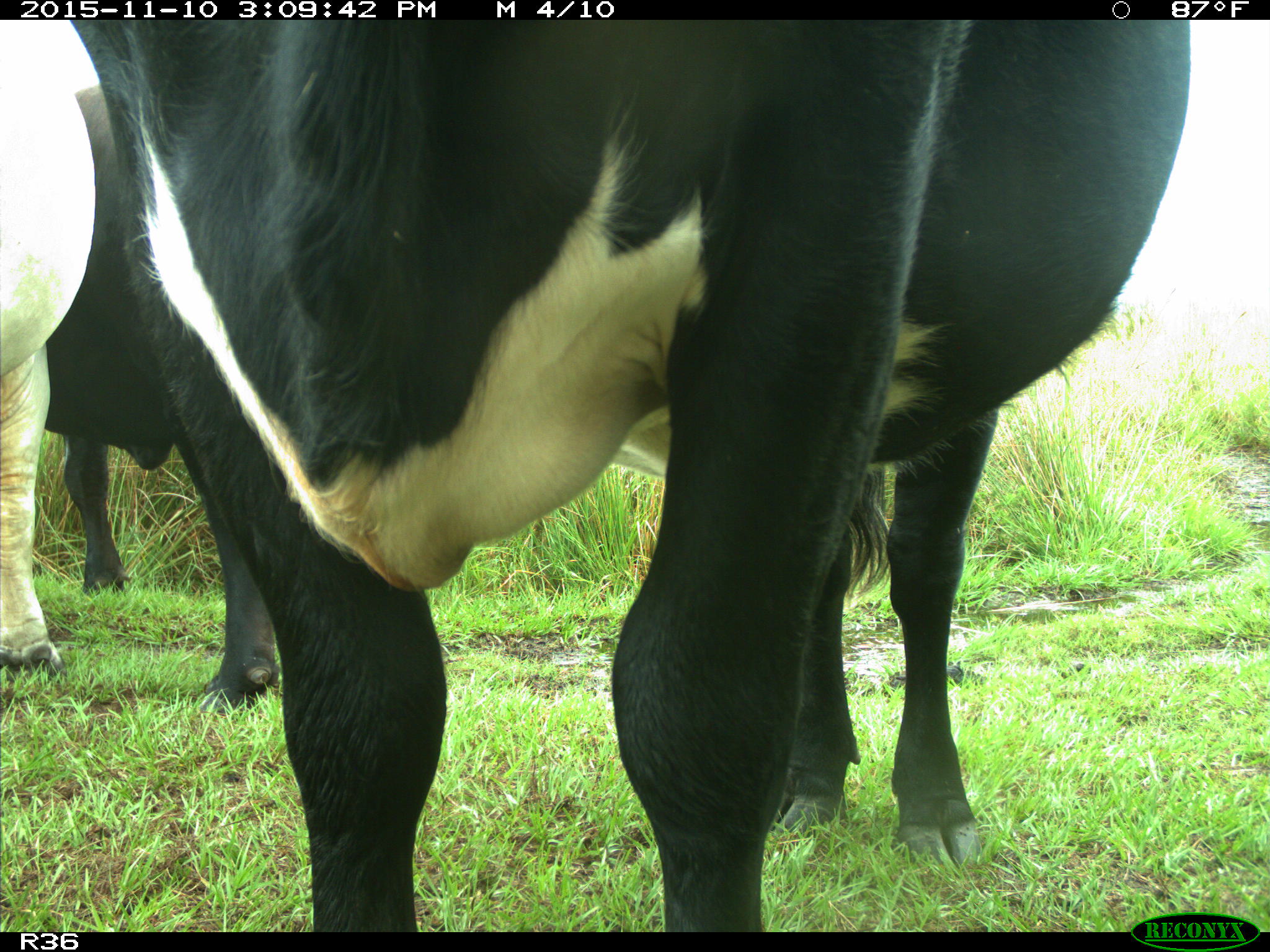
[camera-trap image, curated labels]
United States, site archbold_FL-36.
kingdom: Animalia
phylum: Chordata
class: Mammalia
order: Artiodactyla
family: Bovidae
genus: Bos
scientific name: Bos taurus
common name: domestic cow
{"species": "Bos taurus (domestic cow)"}